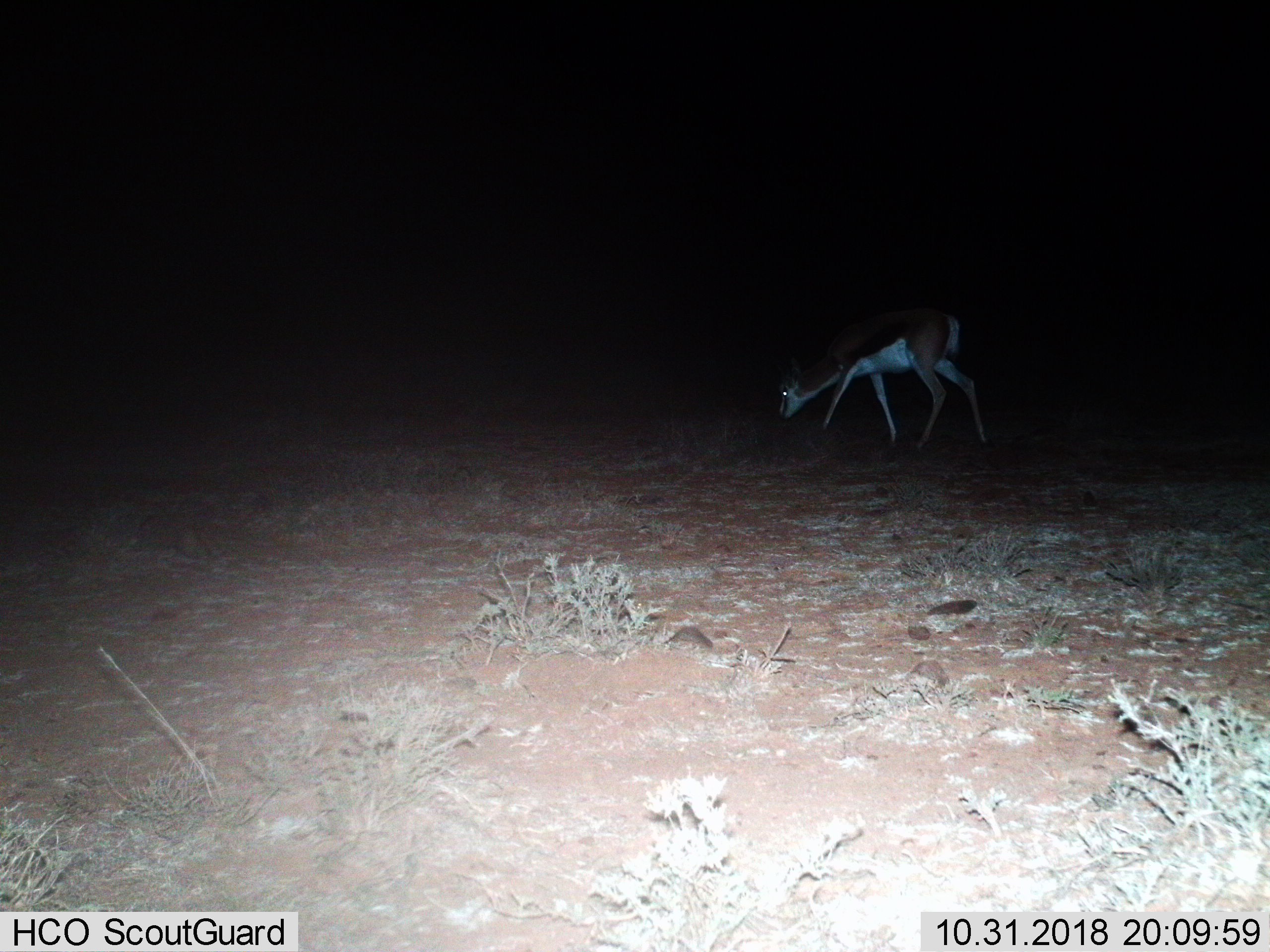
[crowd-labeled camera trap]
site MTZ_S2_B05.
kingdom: Animalia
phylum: Chordata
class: Mammalia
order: Artiodactyla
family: Bovidae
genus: Antidorcas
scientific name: Antidorcas marsupialis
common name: springbok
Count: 1.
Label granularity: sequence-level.